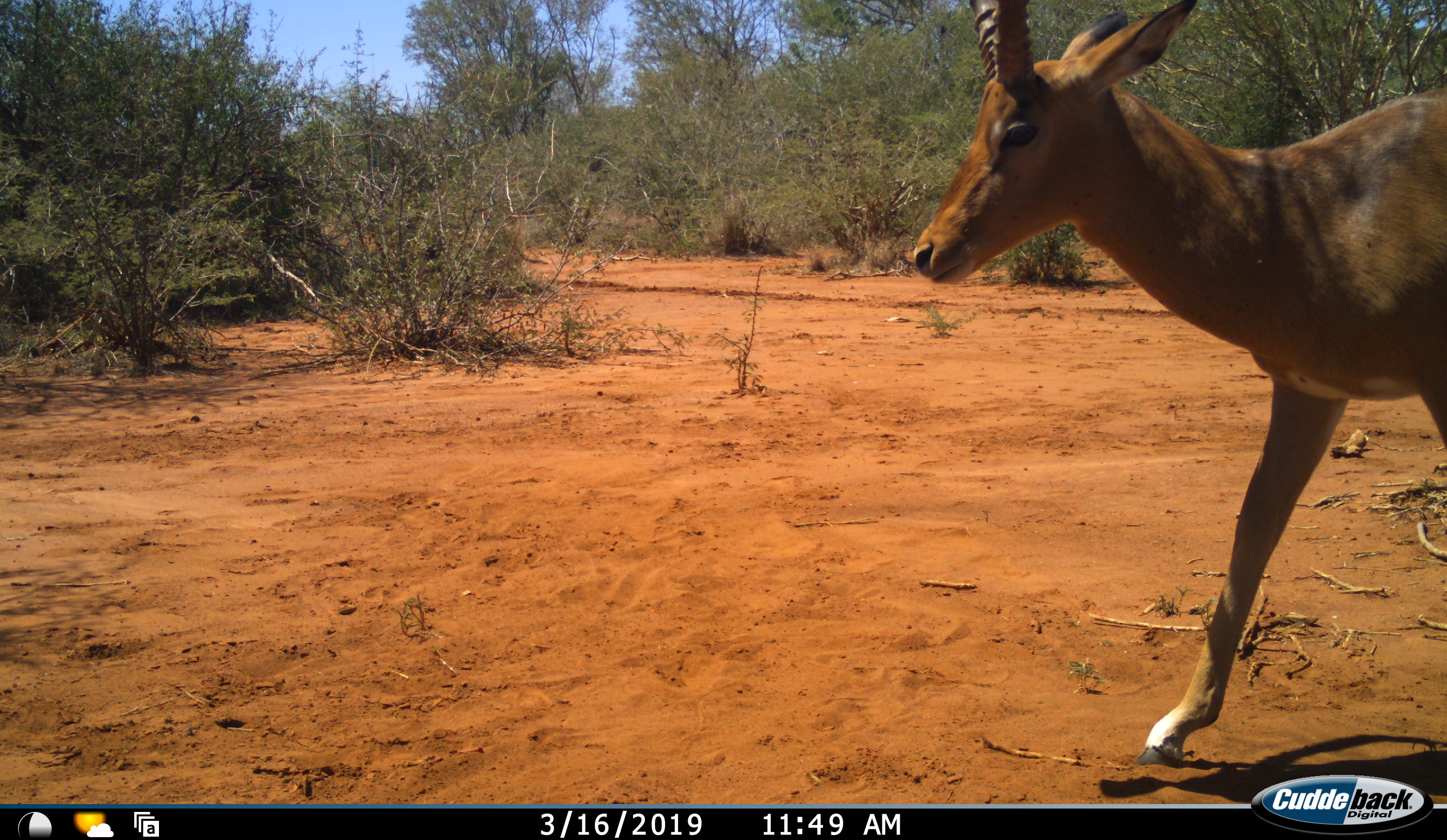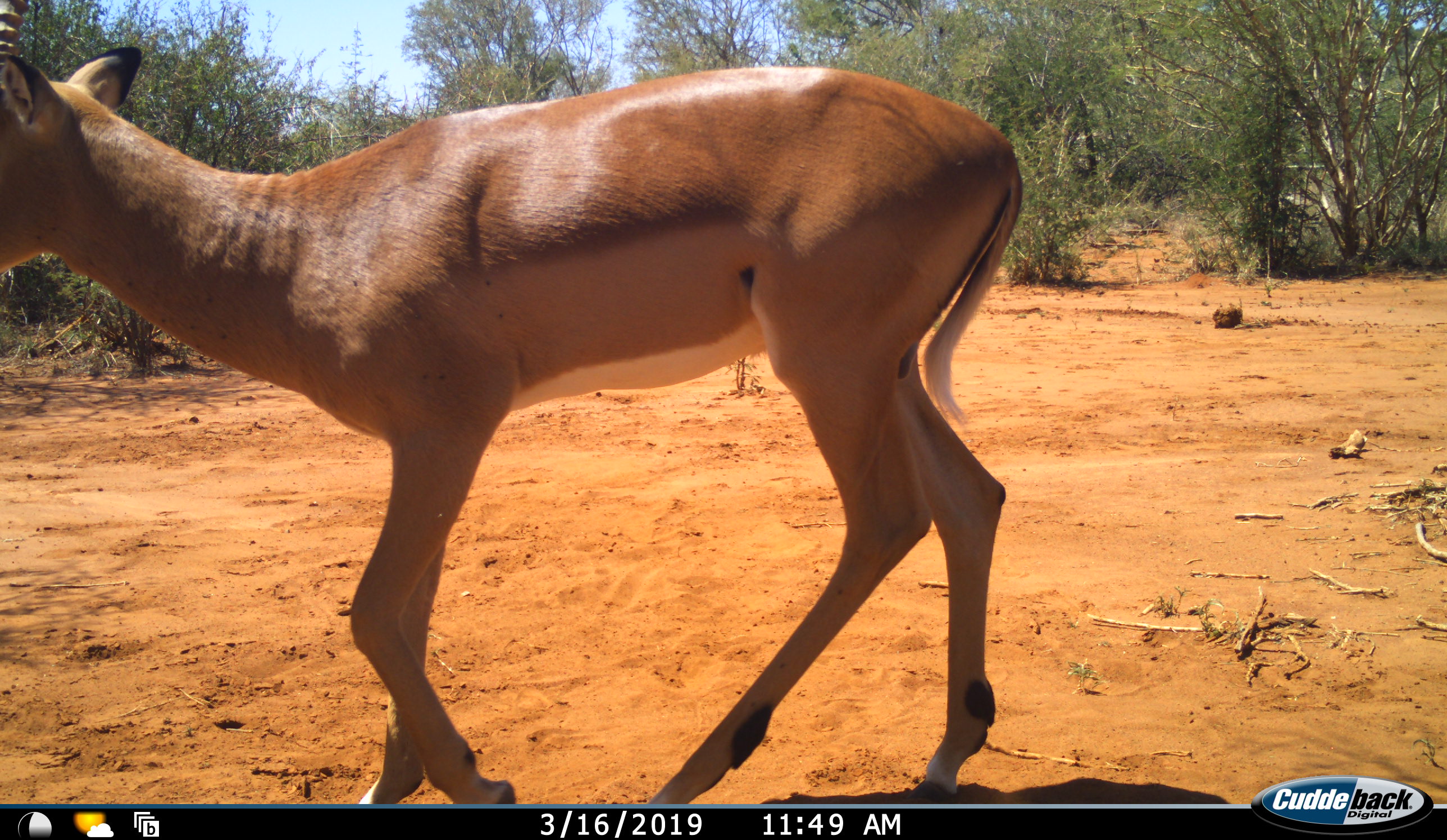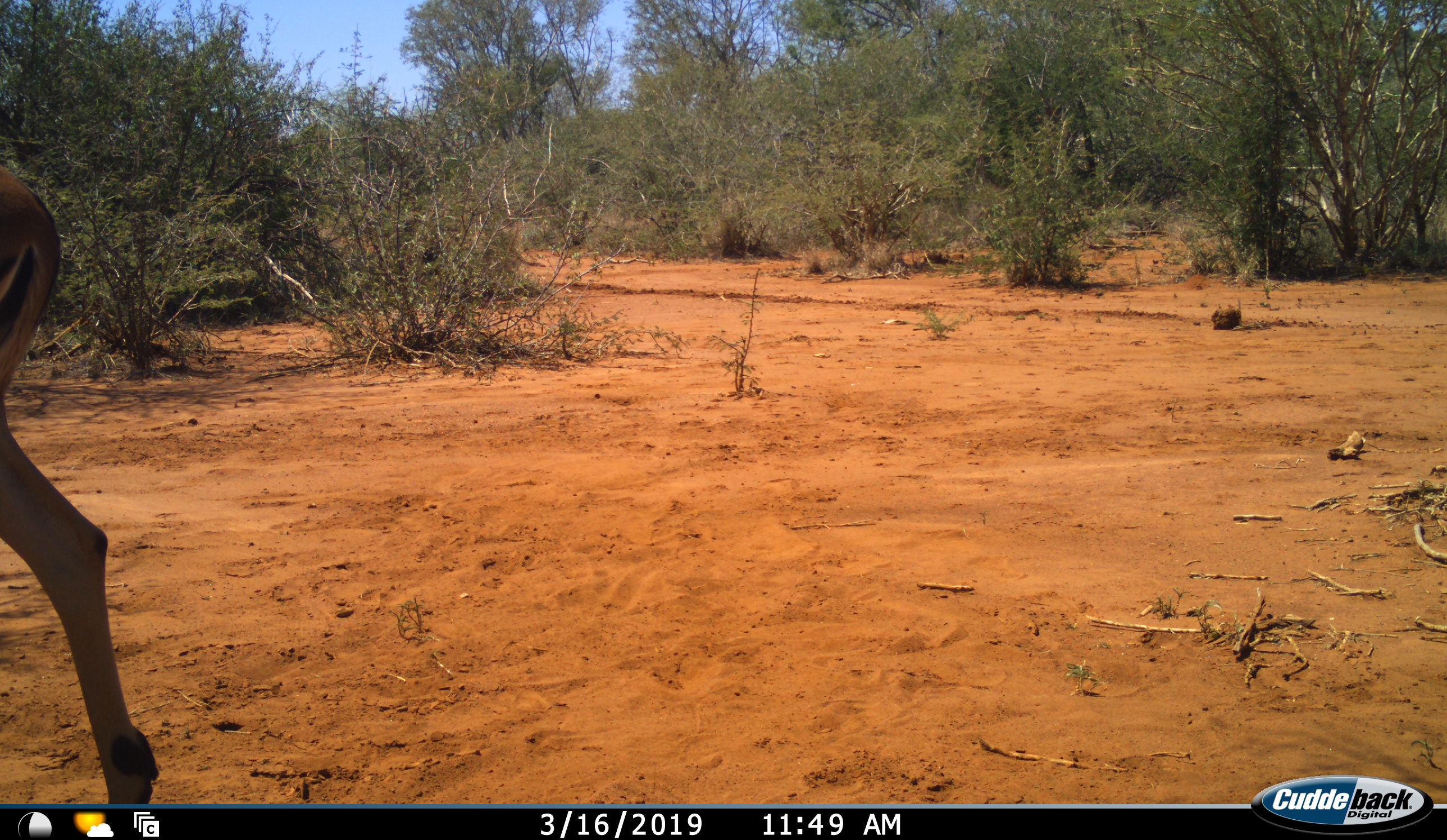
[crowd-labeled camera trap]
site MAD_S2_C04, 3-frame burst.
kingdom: Animalia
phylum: Chordata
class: Mammalia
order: Artiodactyla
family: Bovidae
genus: Aepyceros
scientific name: Aepyceros melampus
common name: impala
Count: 1.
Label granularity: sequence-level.